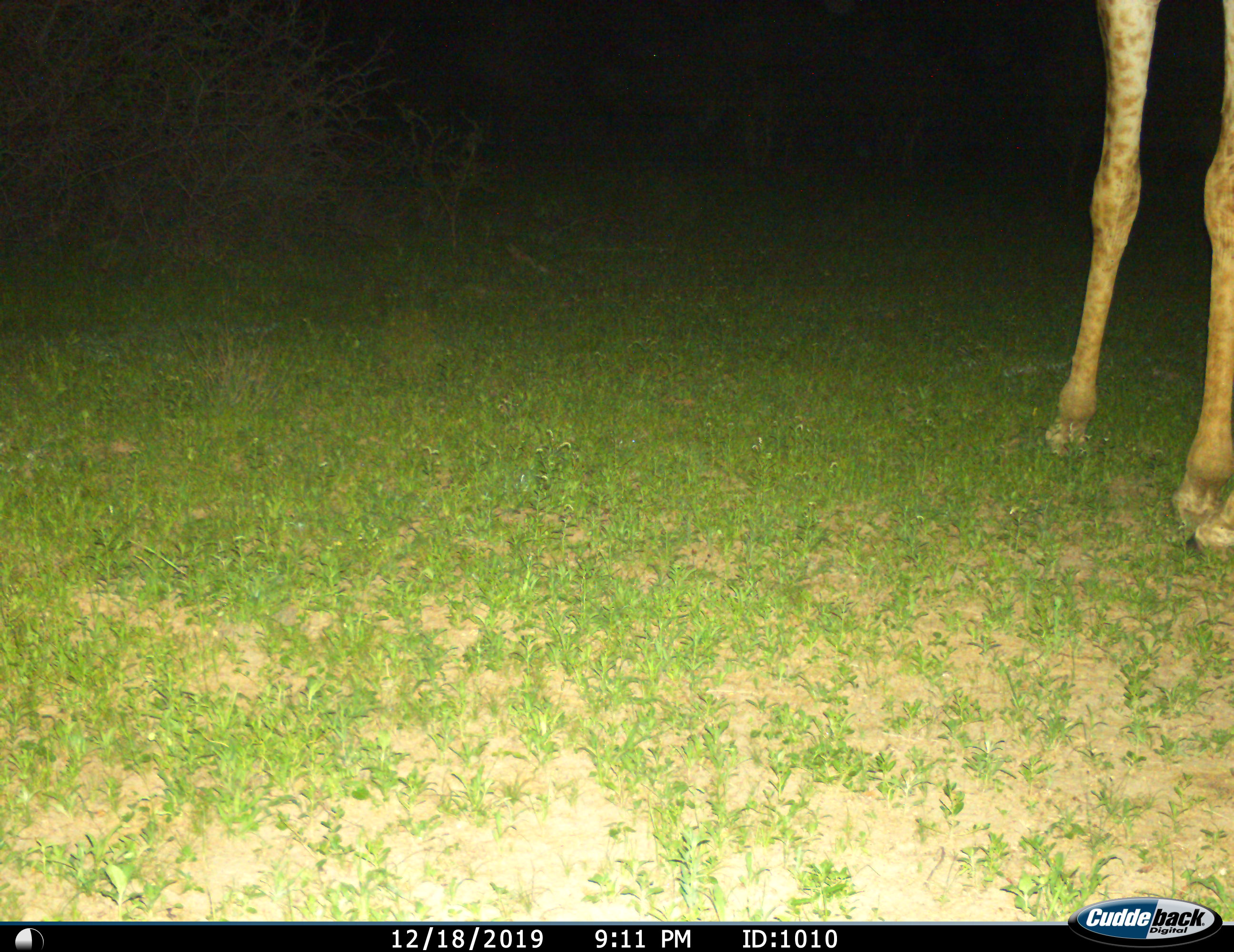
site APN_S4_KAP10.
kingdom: Animalia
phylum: Chordata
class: Mammalia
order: Artiodactyla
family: Giraffidae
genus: Giraffa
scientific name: Giraffa camelopardalis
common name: giraffe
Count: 1.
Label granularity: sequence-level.